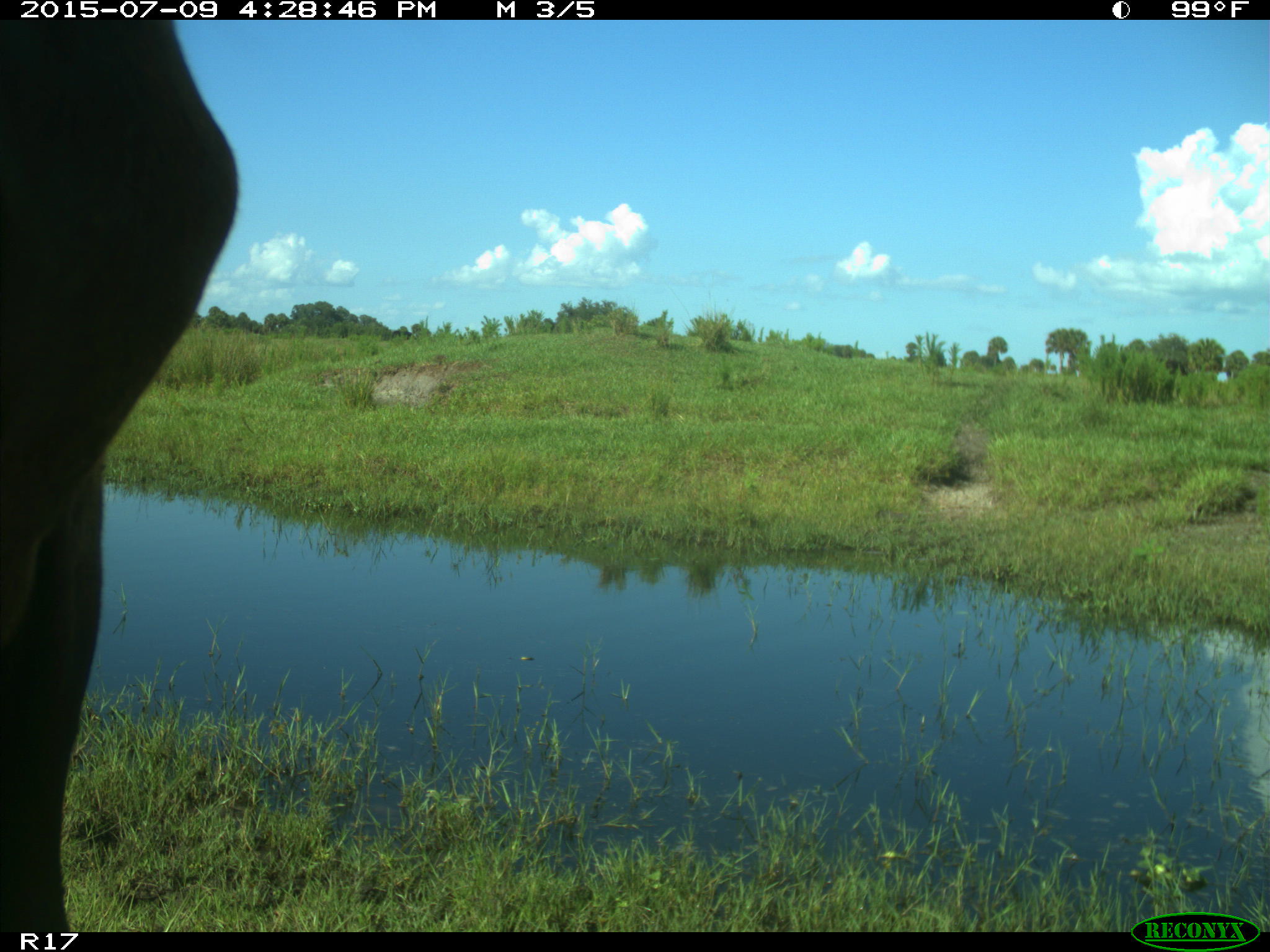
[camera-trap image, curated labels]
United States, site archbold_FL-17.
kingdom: Animalia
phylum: Chordata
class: Mammalia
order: Artiodactyla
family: Bovidae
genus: Bos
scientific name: Bos taurus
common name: domestic cow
Bos taurus (domestic cow).